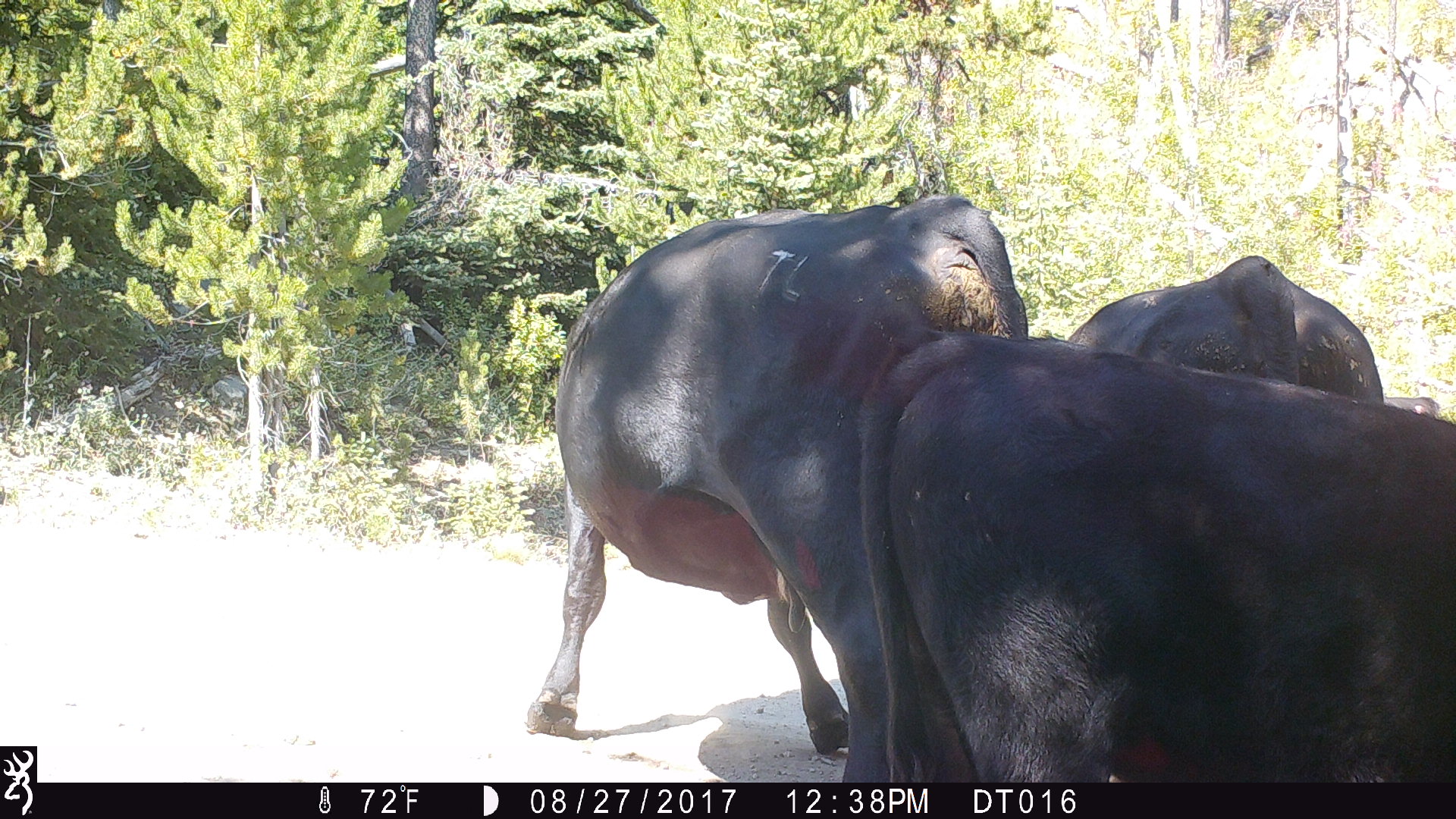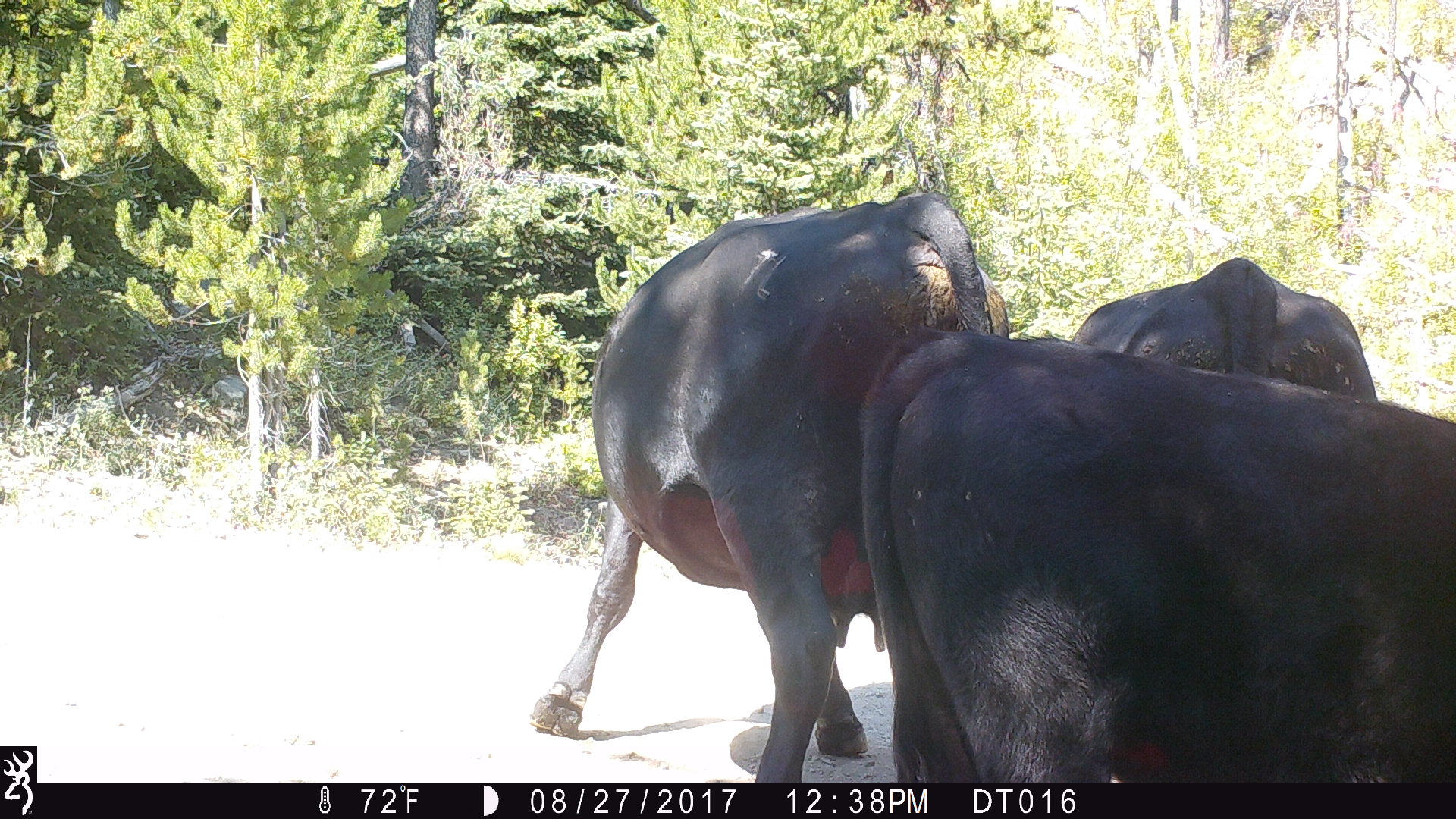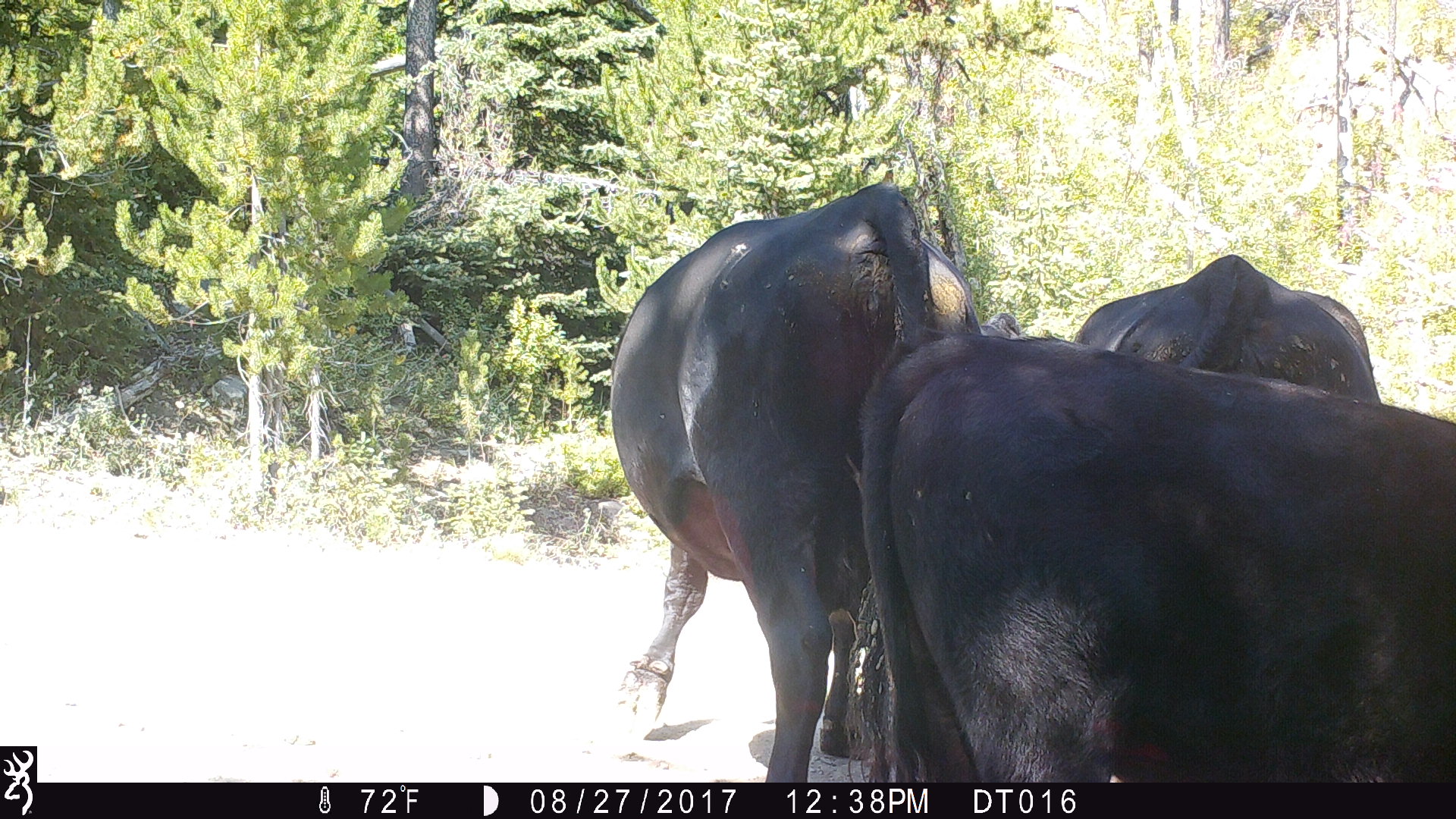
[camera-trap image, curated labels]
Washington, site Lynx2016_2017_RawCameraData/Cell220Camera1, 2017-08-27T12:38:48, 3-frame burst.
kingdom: Animalia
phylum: Chordata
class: Mammalia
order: Artiodactyla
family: Bovidae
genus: Bos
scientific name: Bos taurus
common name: domestic cattle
Domestic cattle (Bos taurus). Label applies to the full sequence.